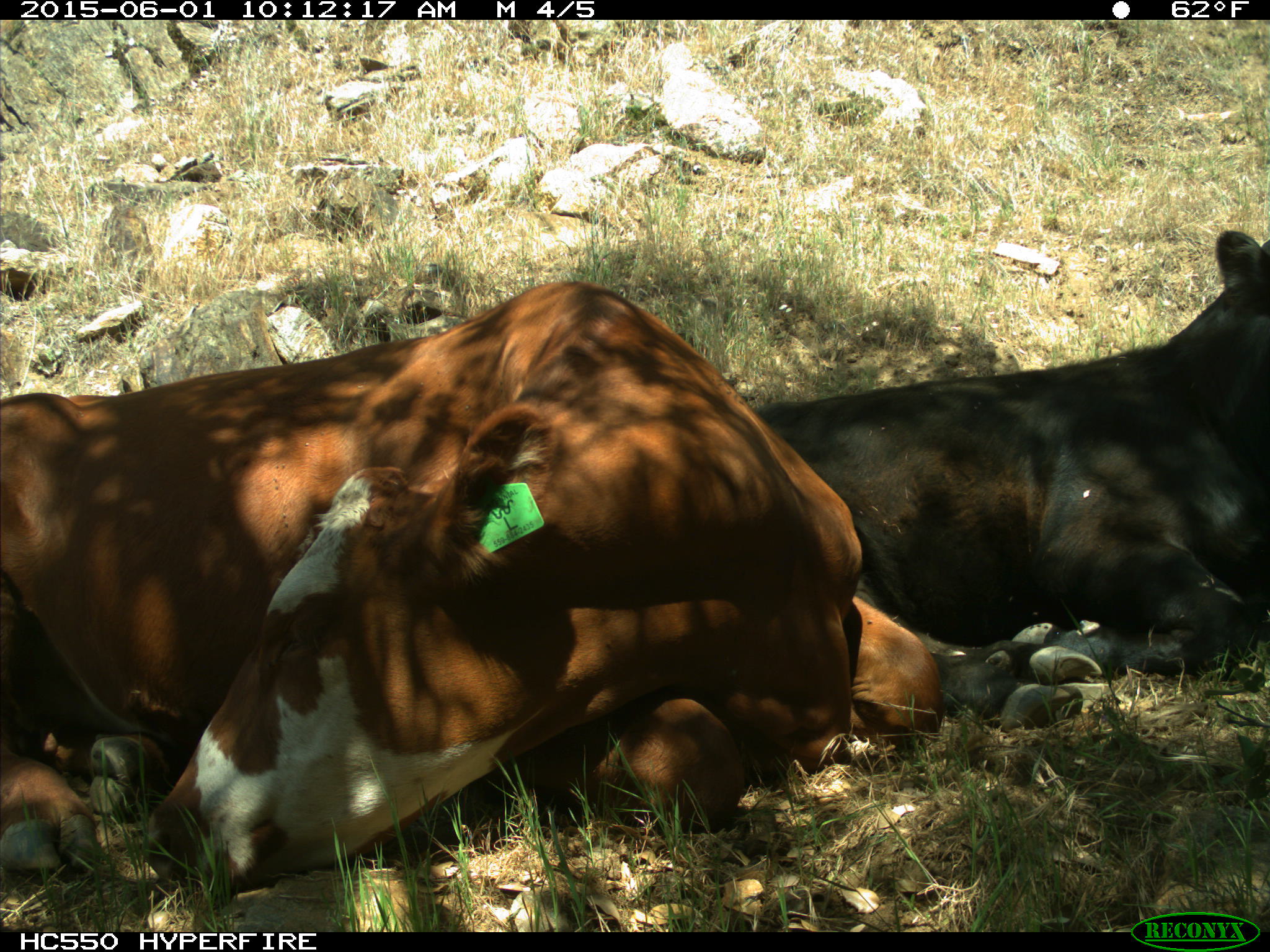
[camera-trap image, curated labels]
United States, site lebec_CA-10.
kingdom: Animalia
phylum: Chordata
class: Mammalia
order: Artiodactyla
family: Bovidae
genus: Bos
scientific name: Bos taurus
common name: domestic cow